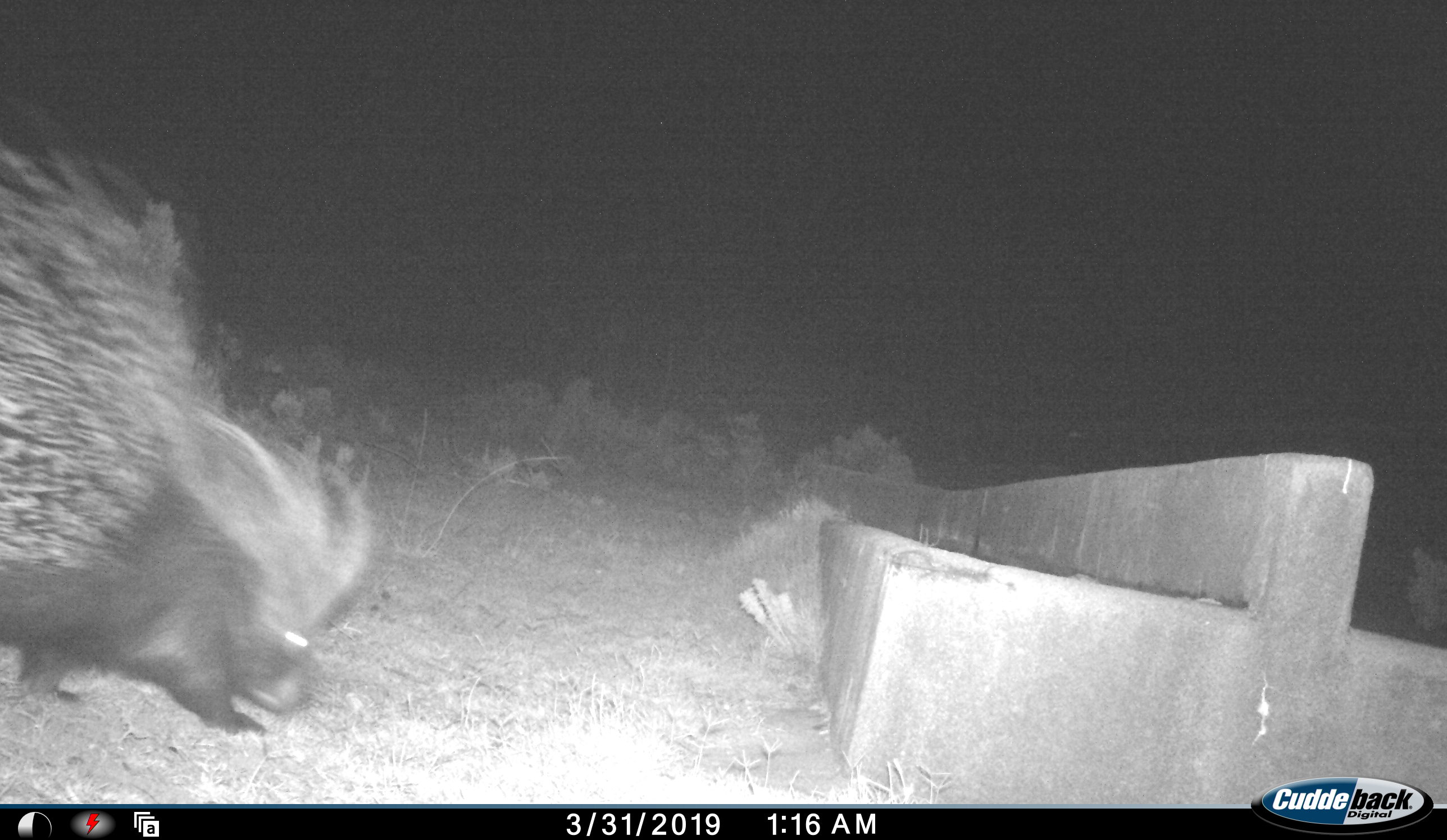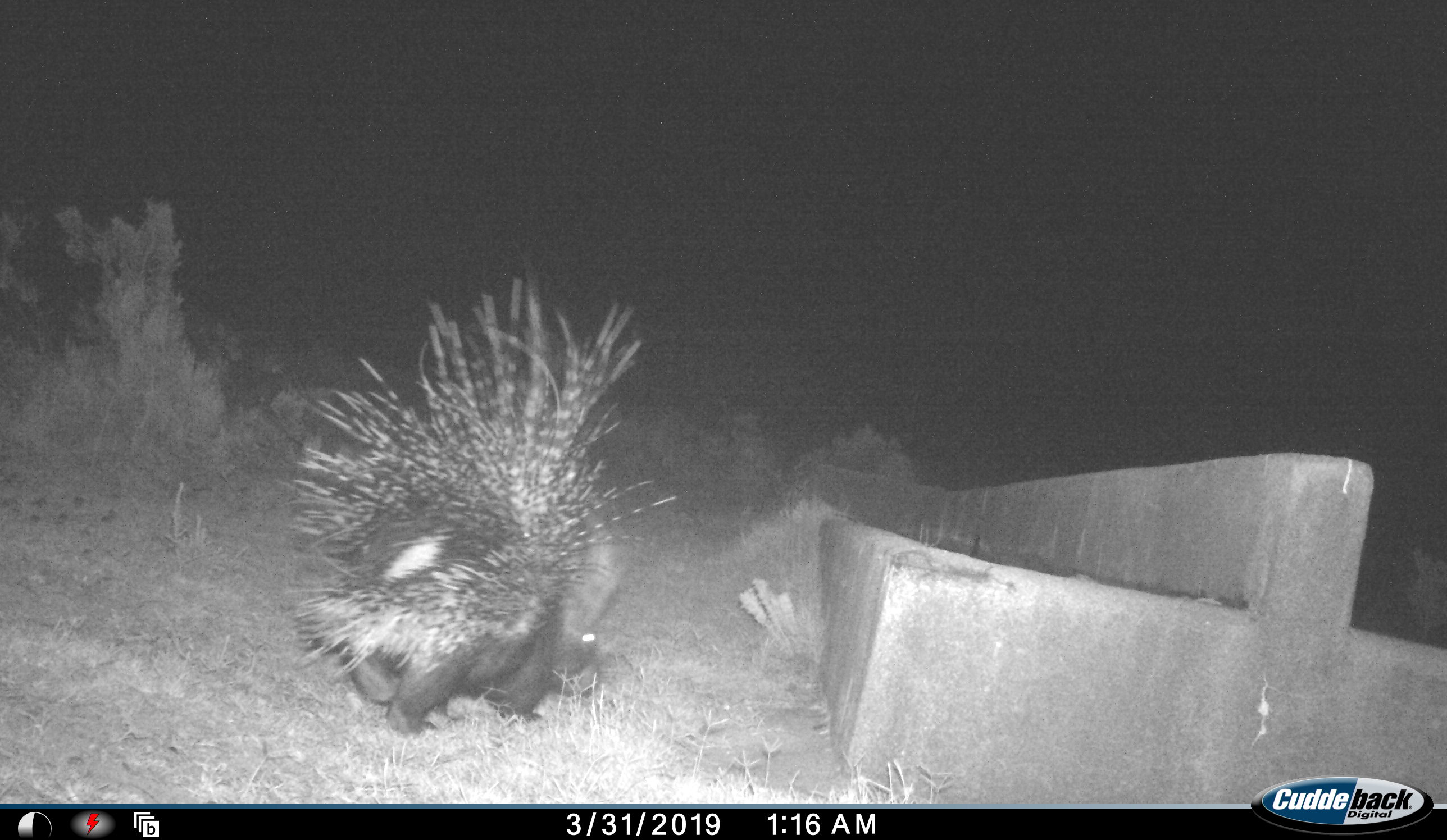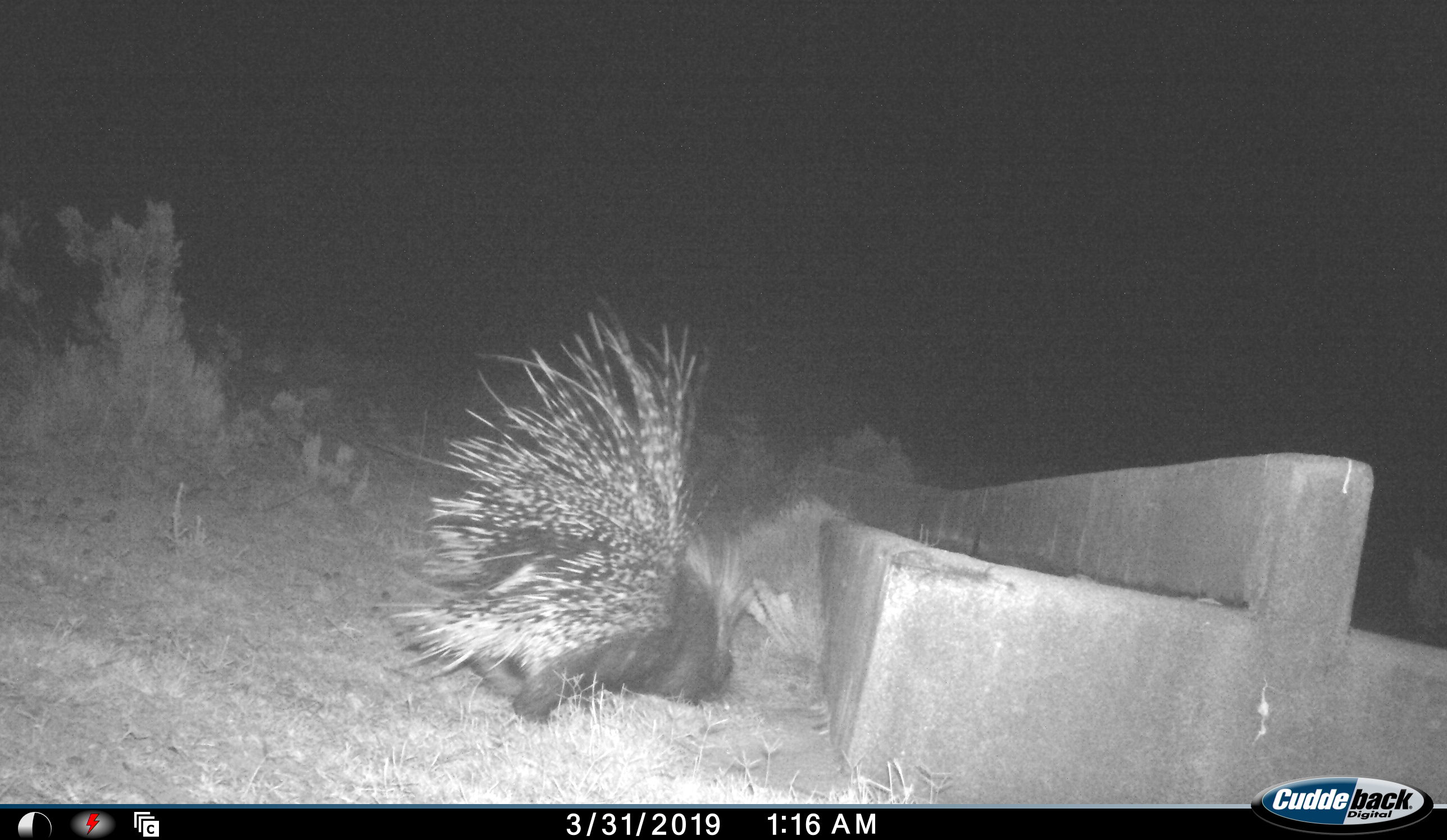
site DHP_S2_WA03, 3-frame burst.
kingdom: Animalia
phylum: Chordata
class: Mammalia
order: Rodentia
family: Hystricidae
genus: Hystrix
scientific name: Hystrix cristata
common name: crested porcupine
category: porcupine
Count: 1.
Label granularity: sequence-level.